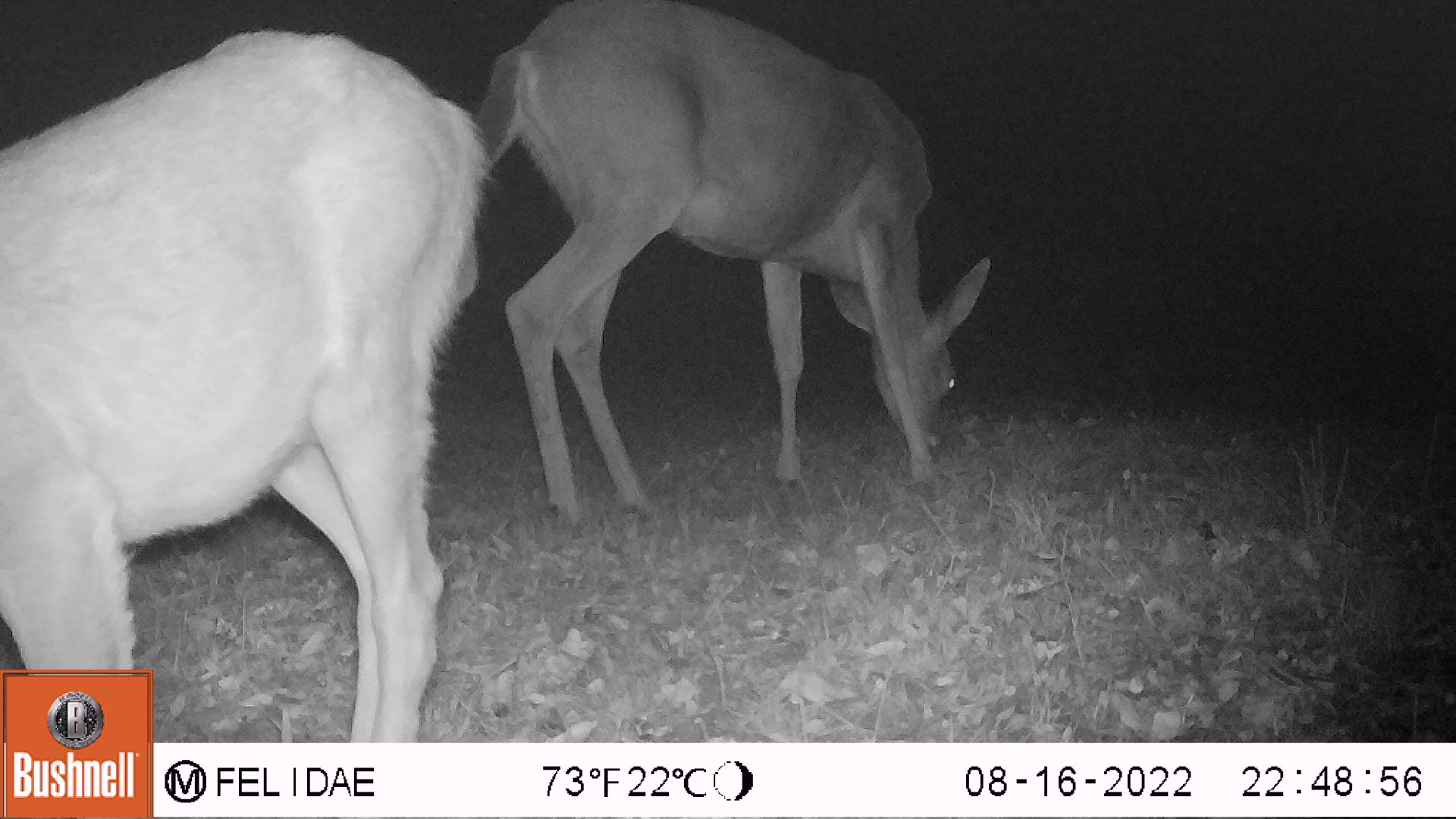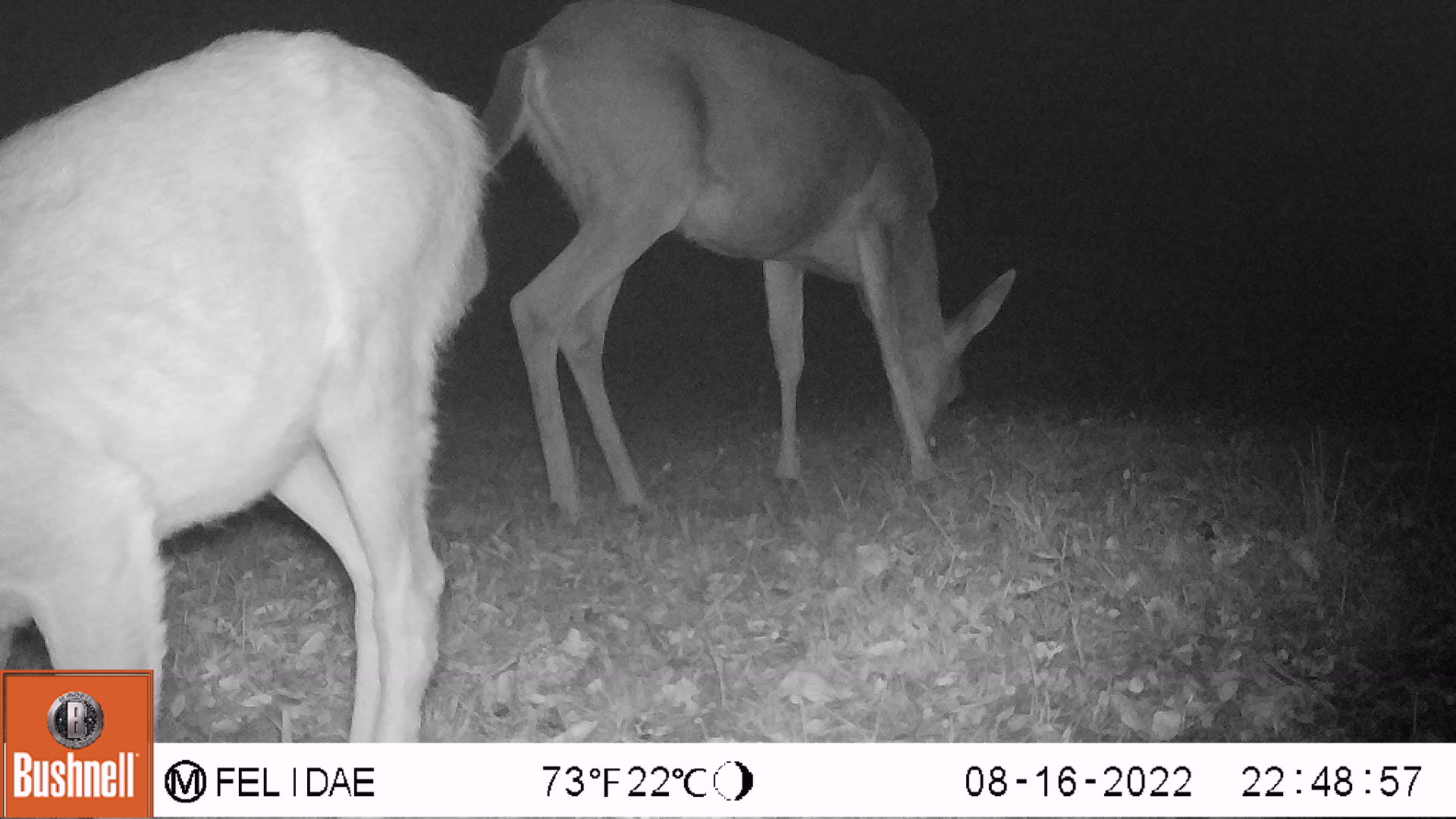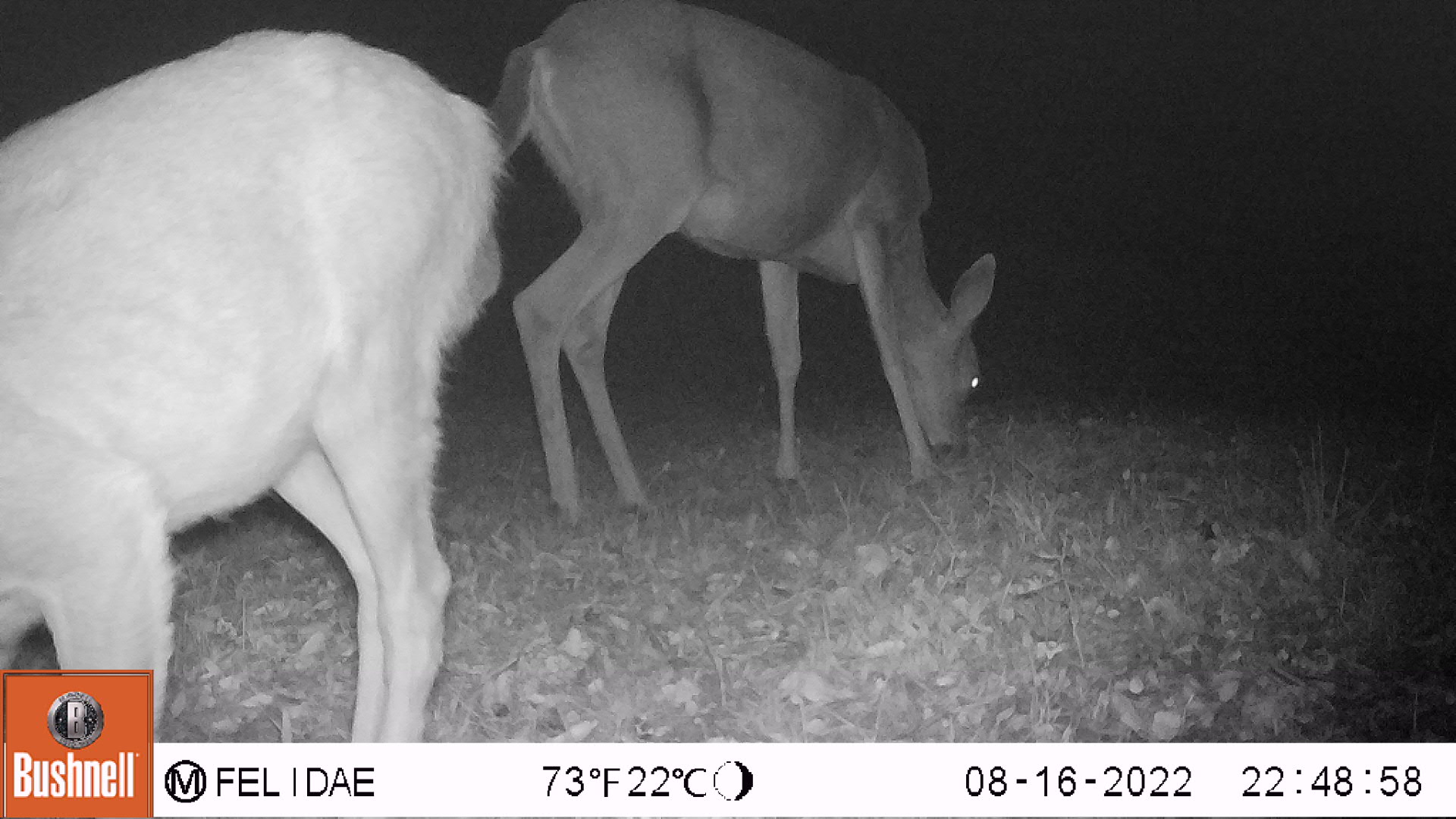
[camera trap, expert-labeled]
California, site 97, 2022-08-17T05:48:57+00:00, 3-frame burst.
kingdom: Animalia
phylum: Chordata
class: Mammalia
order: Artiodactyla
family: Cervidae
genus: Odocoileus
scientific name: Odocoileus hemionus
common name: mule deer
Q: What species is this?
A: Mule deer (Odocoileus hemionus).